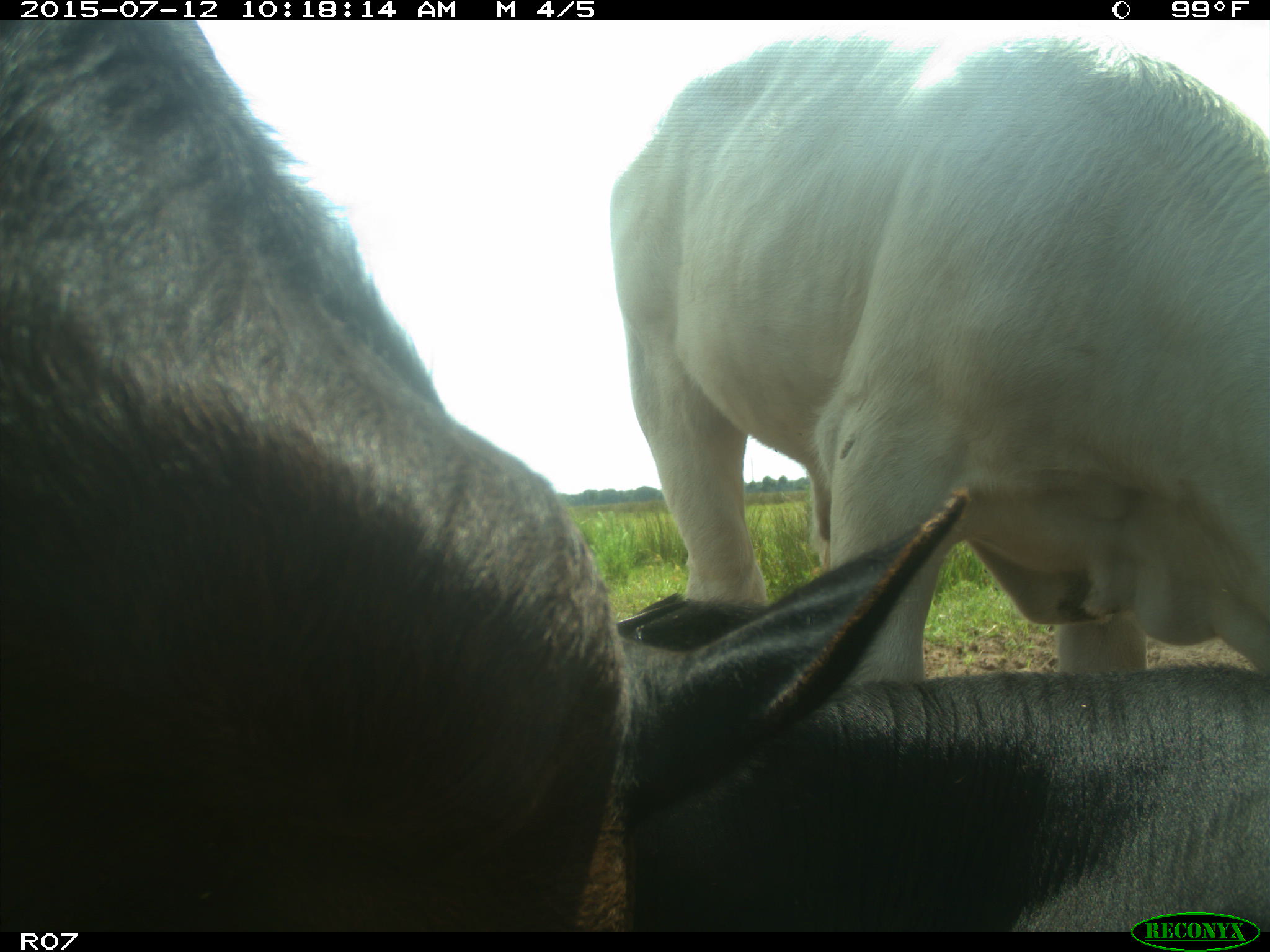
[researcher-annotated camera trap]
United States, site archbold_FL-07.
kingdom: Animalia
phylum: Chordata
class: Mammalia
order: Artiodactyla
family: Bovidae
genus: Bos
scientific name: Bos taurus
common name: domestic cow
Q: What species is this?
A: Bos taurus (domestic cow).